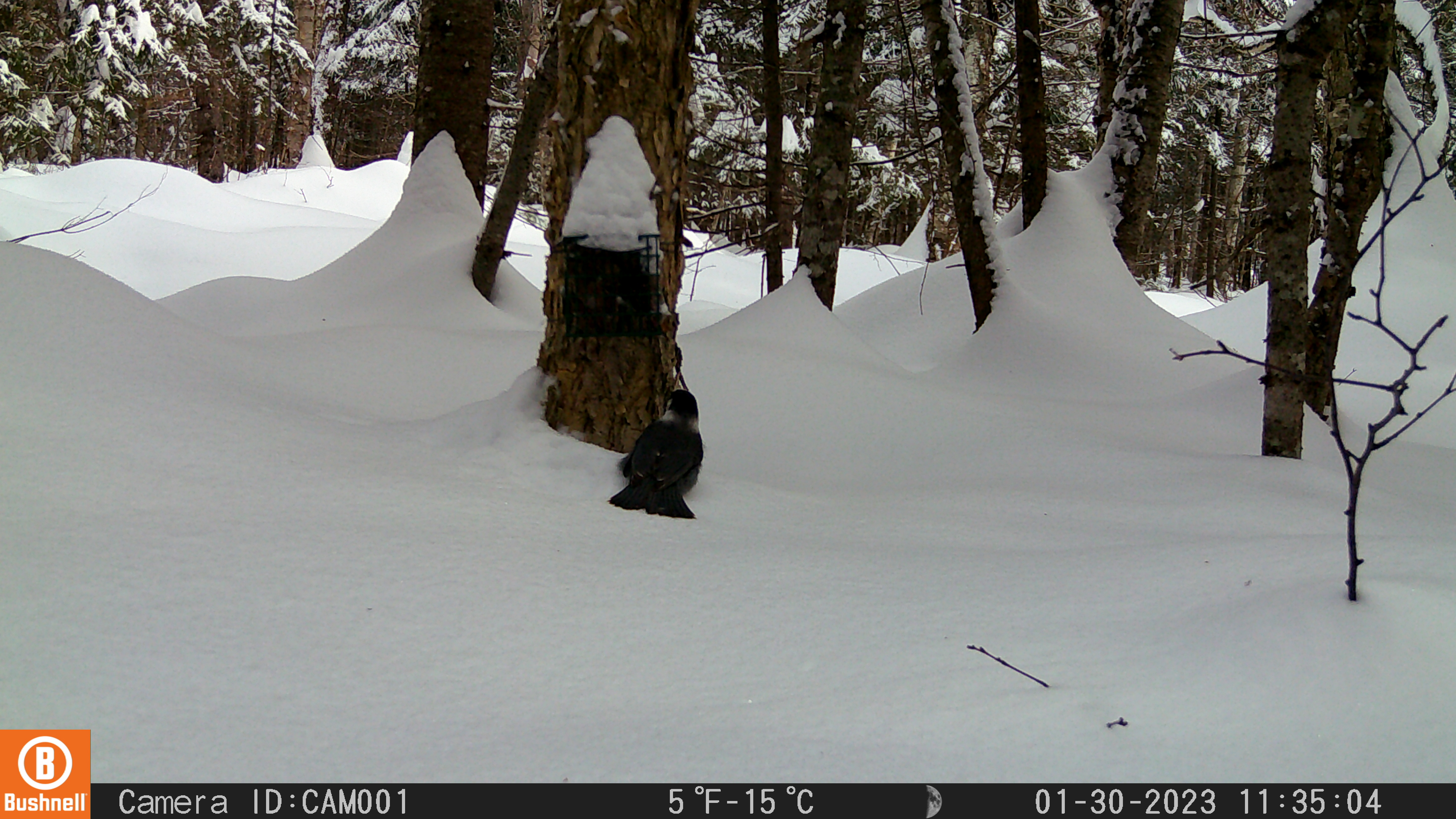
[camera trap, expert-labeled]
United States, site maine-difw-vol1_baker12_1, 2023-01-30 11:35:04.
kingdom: Animalia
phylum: Chordata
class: Aves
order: Passeriformes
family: Corvidae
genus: Perisoreus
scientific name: Perisoreus canadensis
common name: canada jay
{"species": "canada jay (Perisoreus canadensis)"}